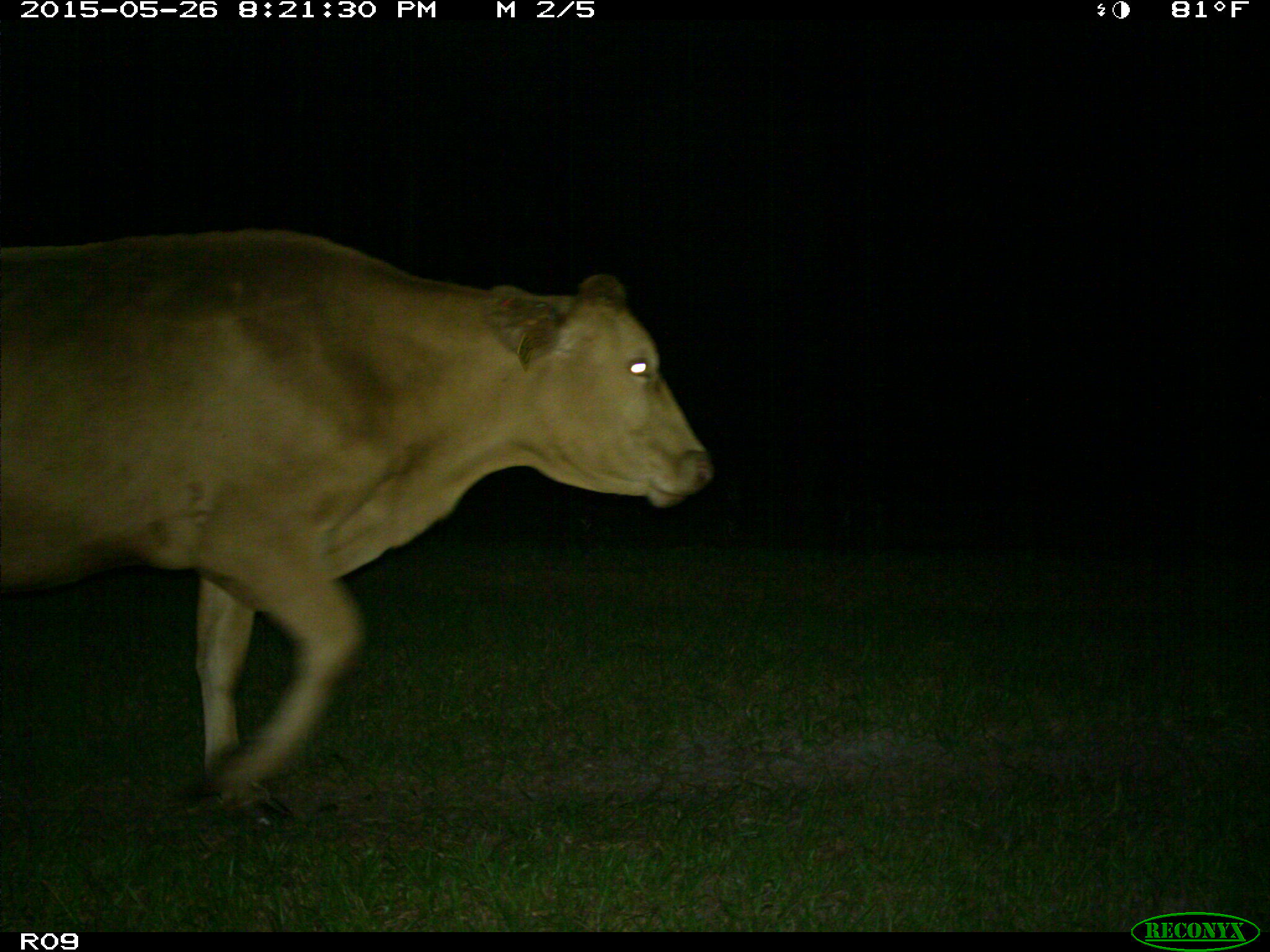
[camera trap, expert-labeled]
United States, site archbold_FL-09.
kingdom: Animalia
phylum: Chordata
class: Mammalia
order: Artiodactyla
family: Bovidae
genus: Bos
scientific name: Bos taurus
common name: domestic cow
Bos taurus (domestic cow).